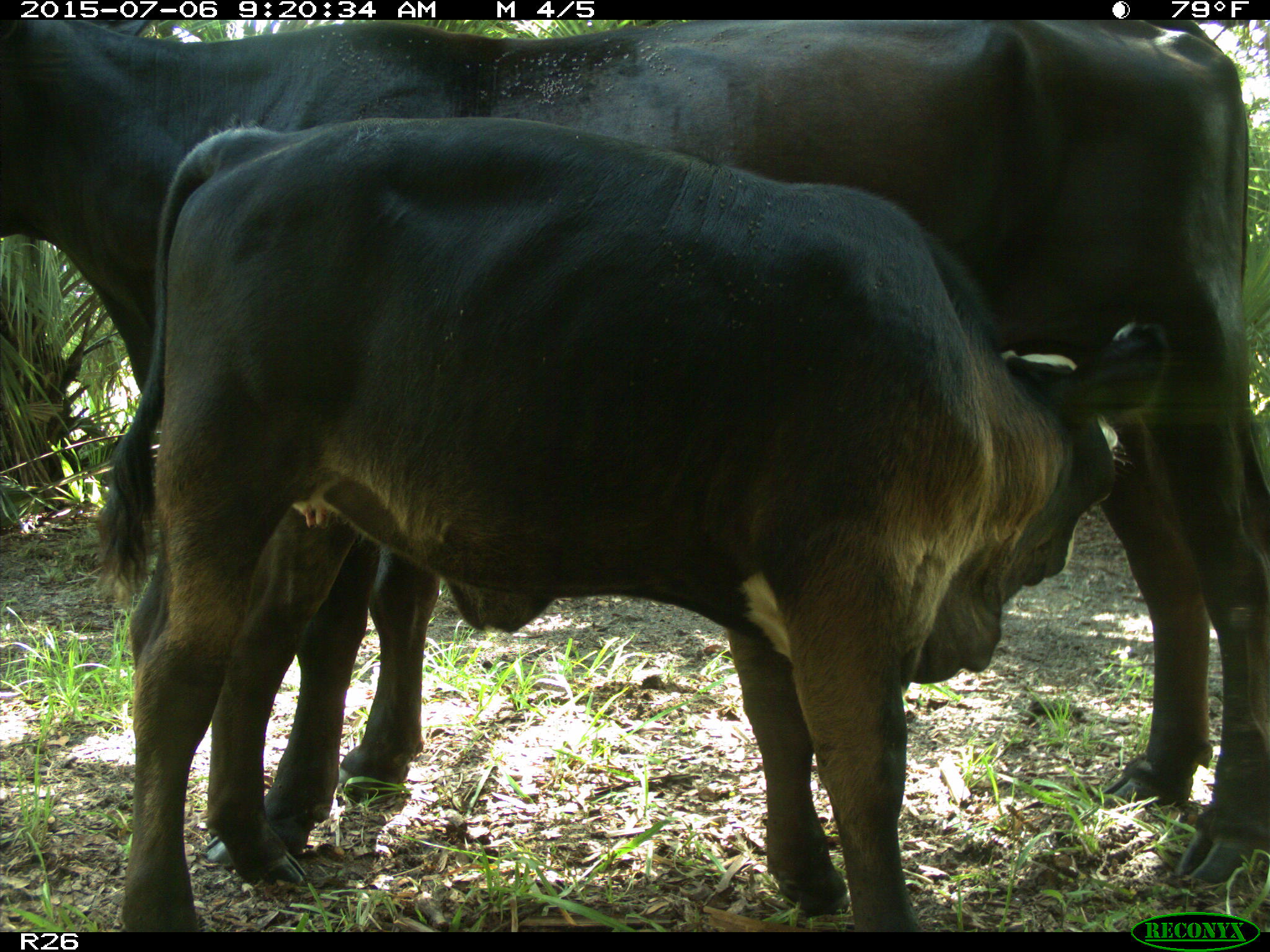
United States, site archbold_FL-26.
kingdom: Animalia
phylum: Chordata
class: Mammalia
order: Artiodactyla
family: Bovidae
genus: Bos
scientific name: Bos taurus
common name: domestic cow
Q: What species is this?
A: Bos taurus (domestic cow).